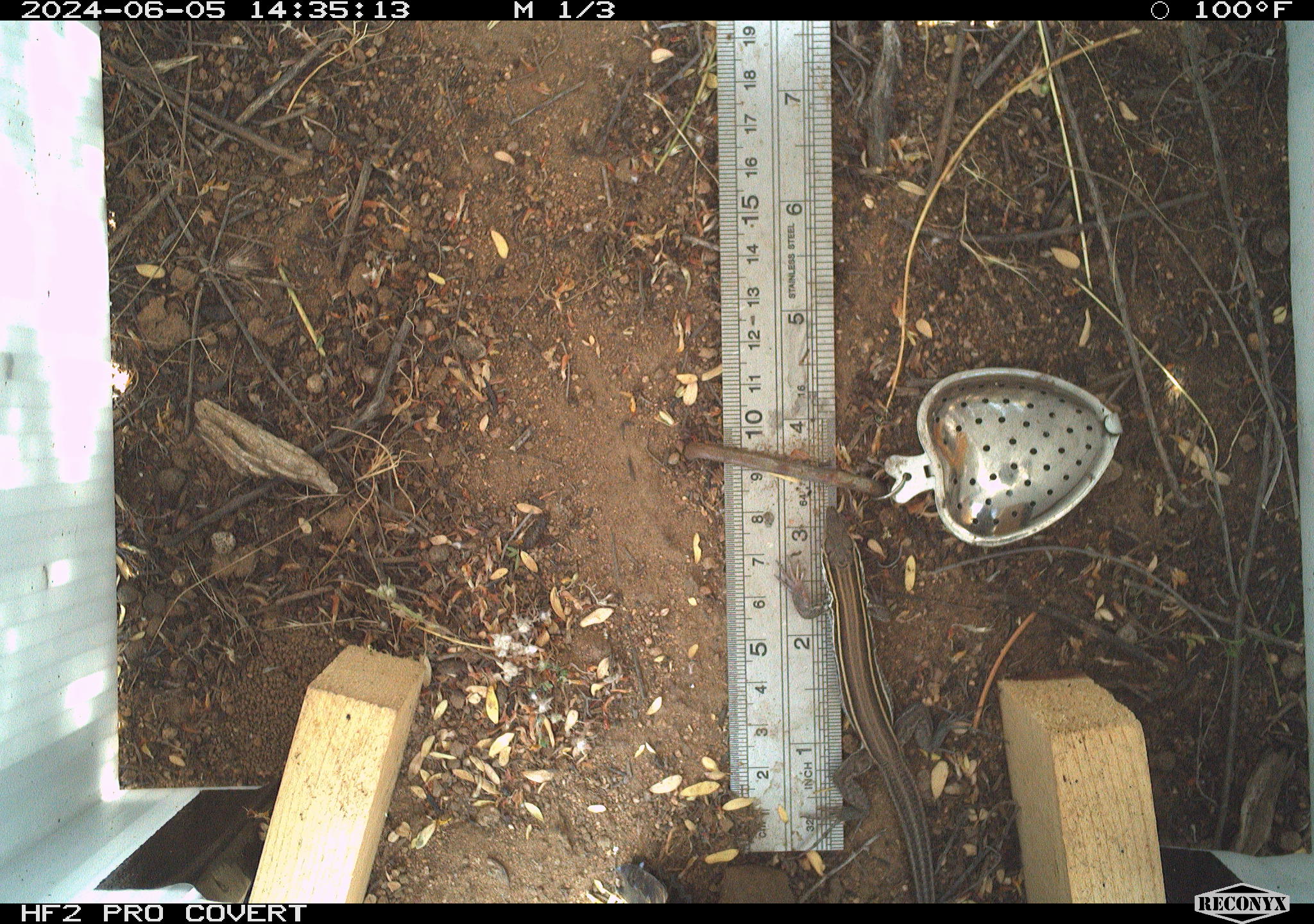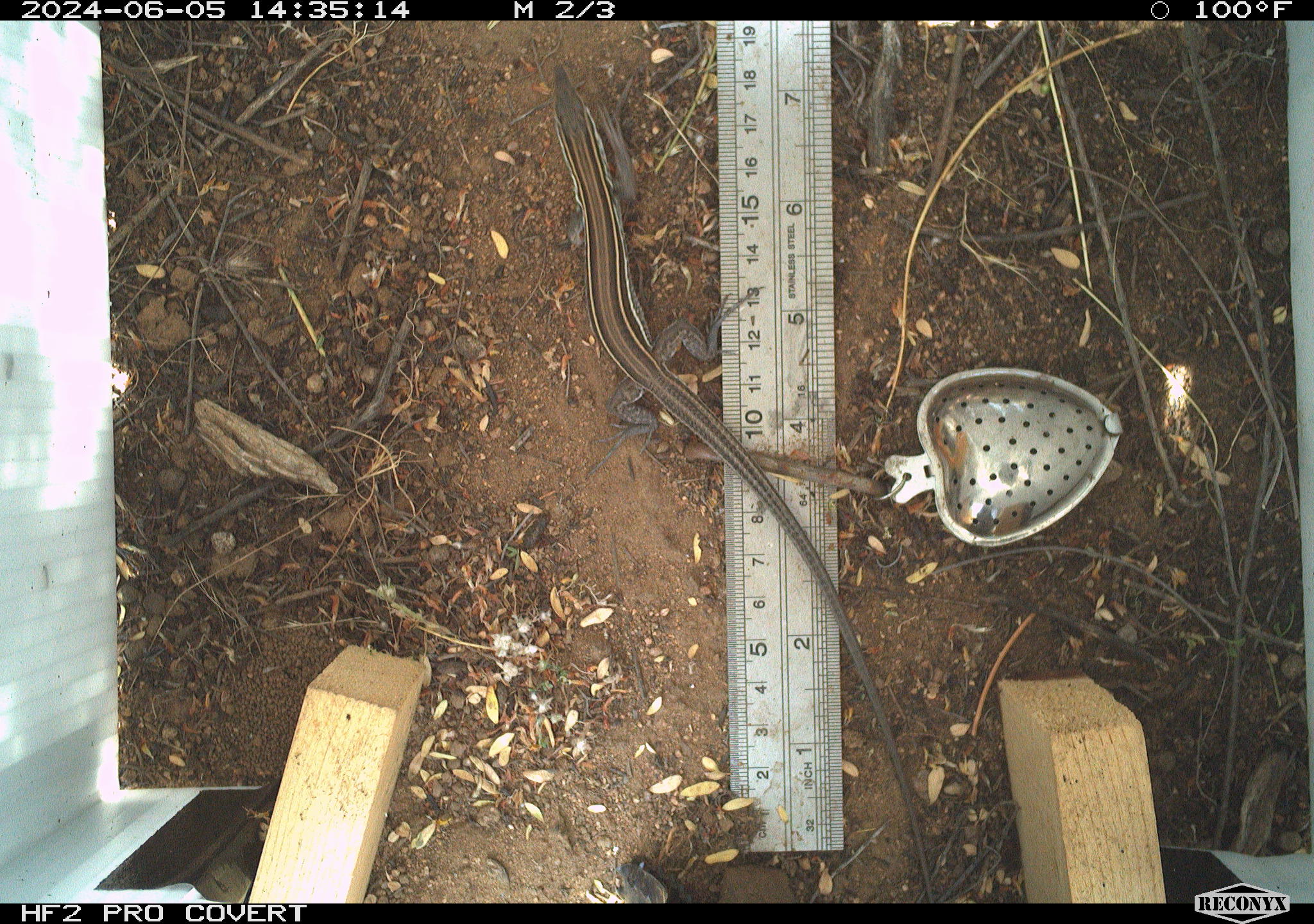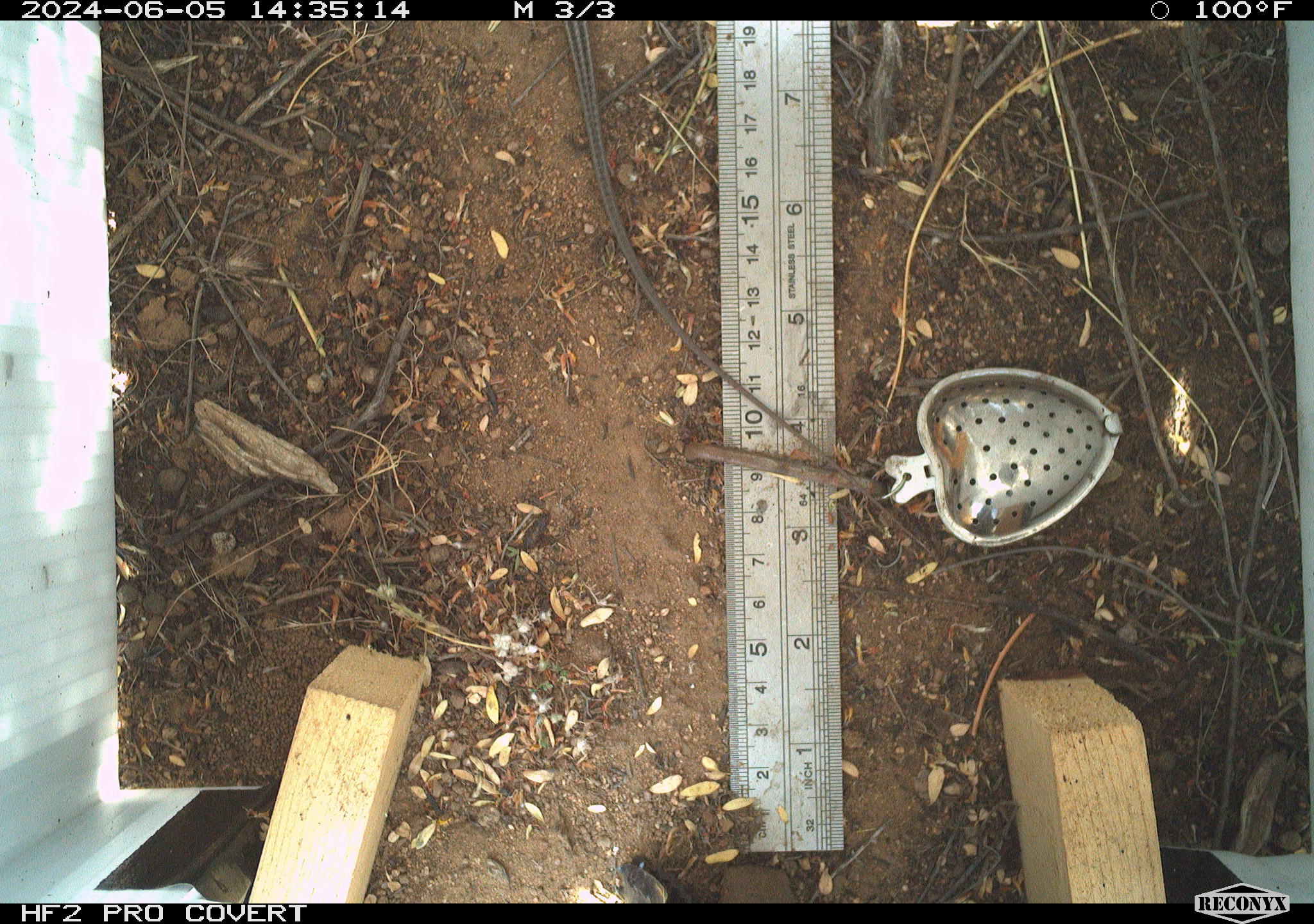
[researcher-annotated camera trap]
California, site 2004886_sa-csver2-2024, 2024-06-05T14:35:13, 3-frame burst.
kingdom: Animalia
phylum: Chordata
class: Reptilia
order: Squamata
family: Scincidae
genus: Plestiodon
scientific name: Plestiodon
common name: blue-tailed skinks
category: plestiodon species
Plestiodon species (blue-tailed skinks) (Plestiodon).